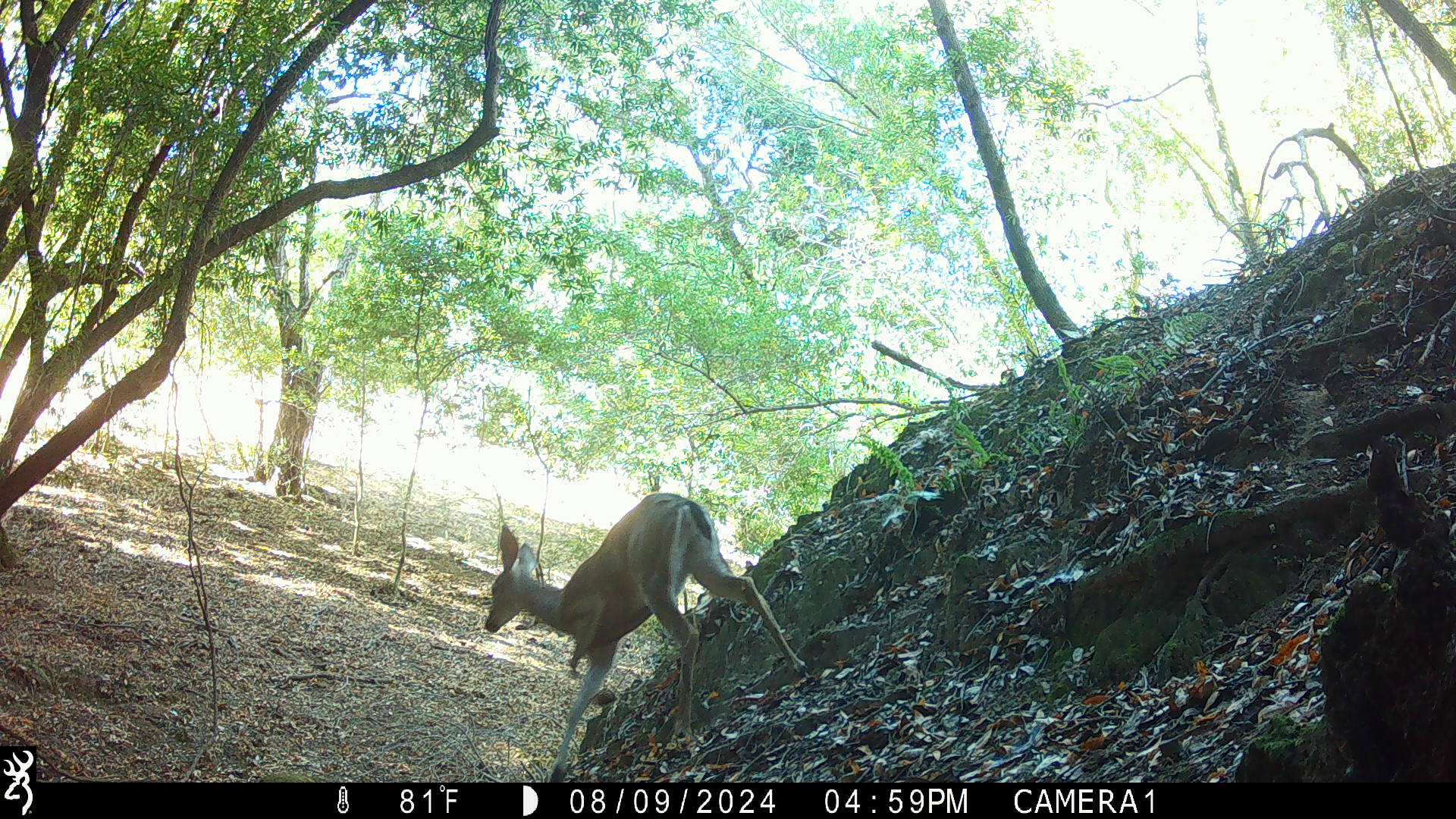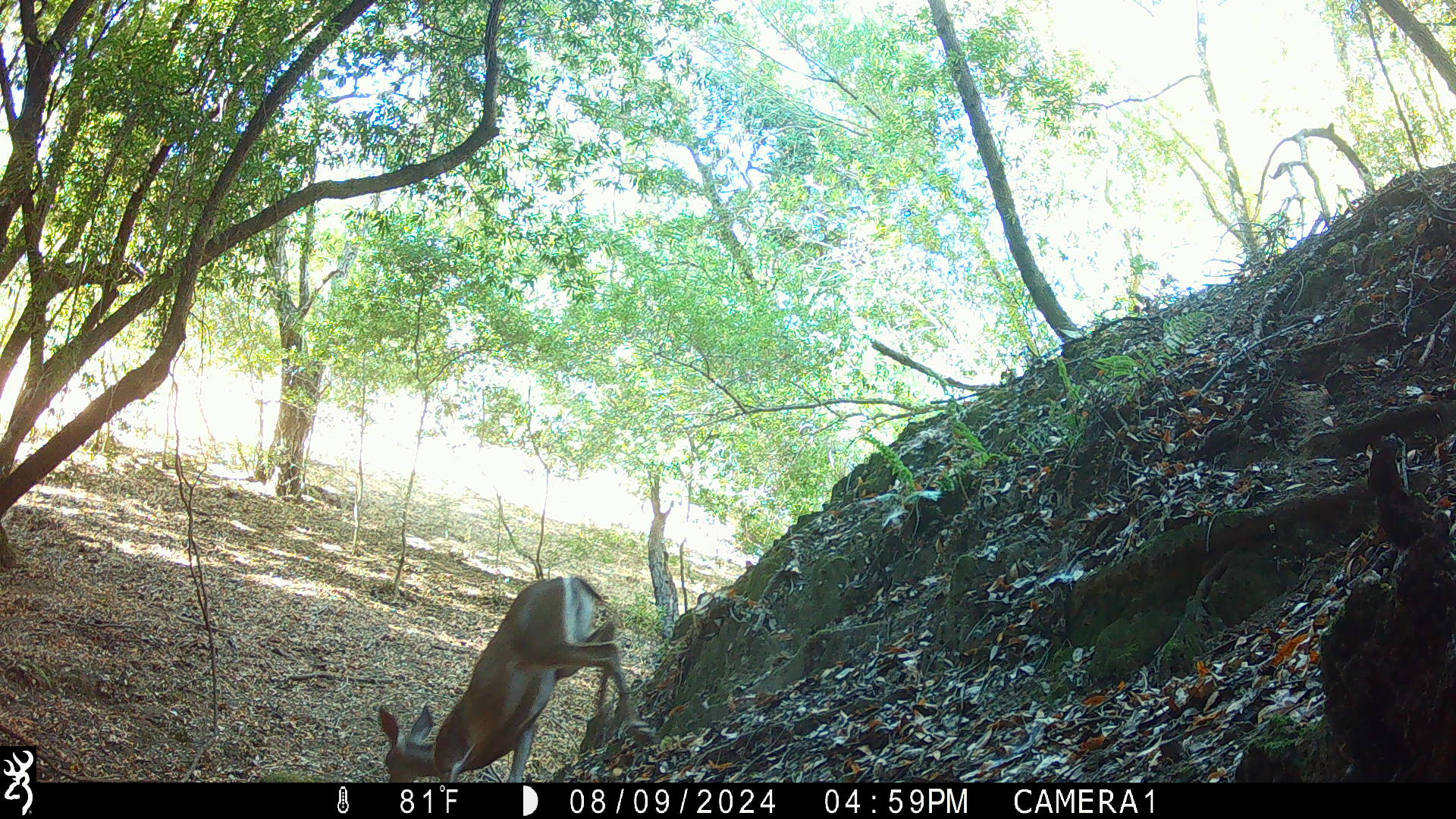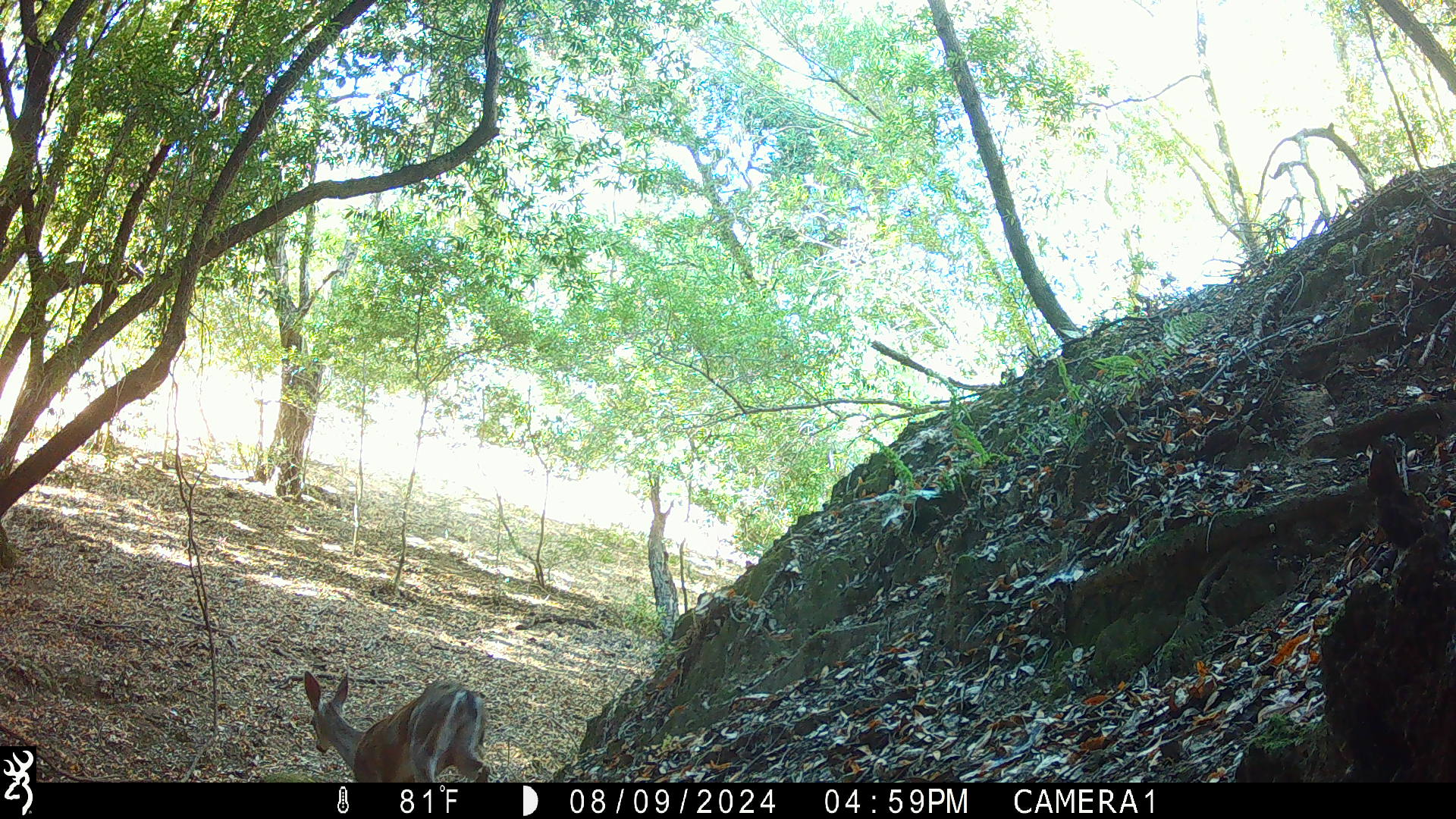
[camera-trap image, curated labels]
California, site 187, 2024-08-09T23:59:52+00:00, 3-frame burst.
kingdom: Animalia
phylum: Chordata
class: Mammalia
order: Artiodactyla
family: Cervidae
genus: Odocoileus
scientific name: Odocoileus hemionus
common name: mule deer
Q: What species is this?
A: Mule deer (Odocoileus hemionus).